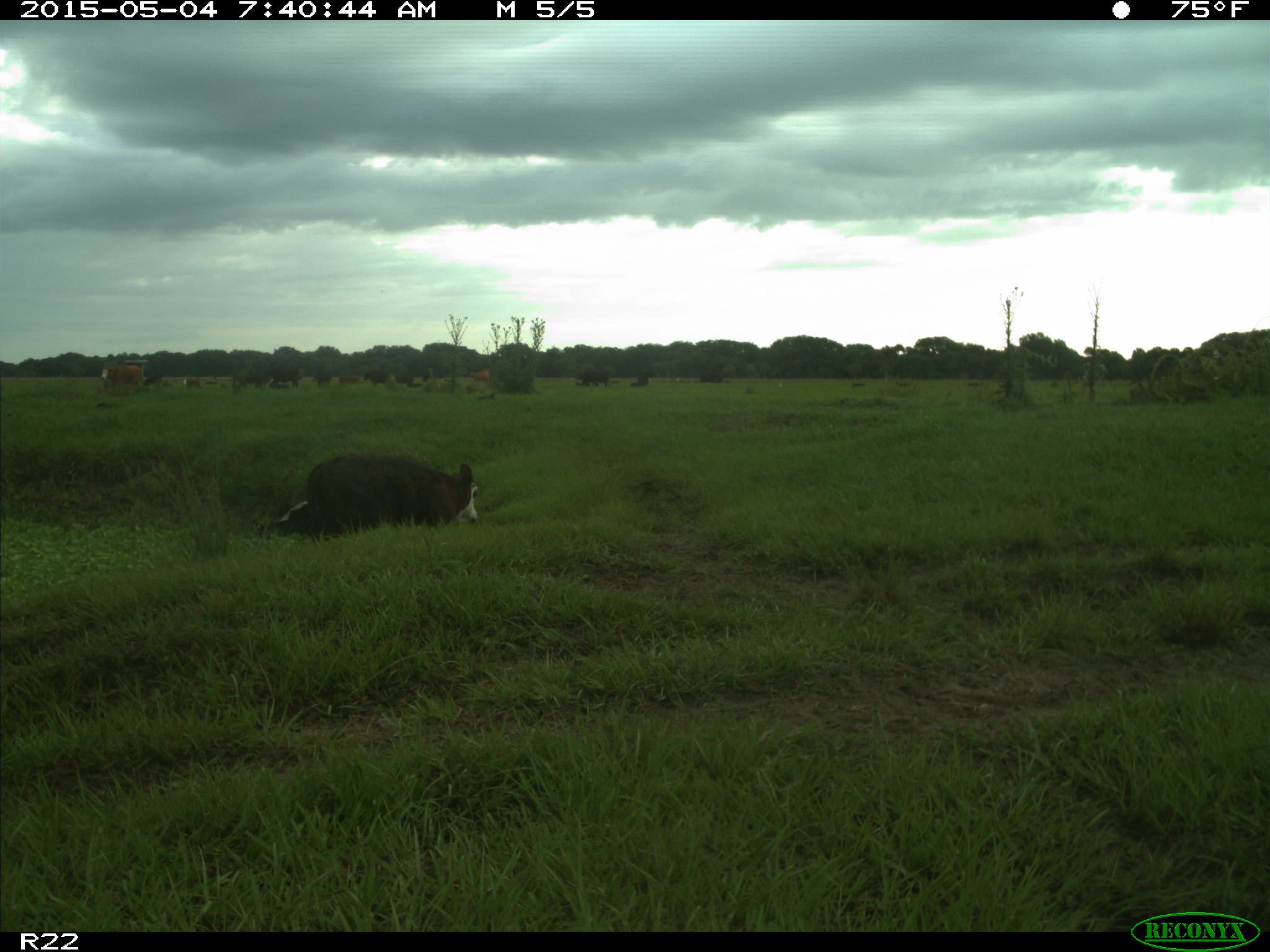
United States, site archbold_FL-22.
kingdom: Animalia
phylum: Chordata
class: Mammalia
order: Artiodactyla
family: Bovidae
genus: Bos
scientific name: Bos taurus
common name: domestic cow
Bos taurus (domestic cow).